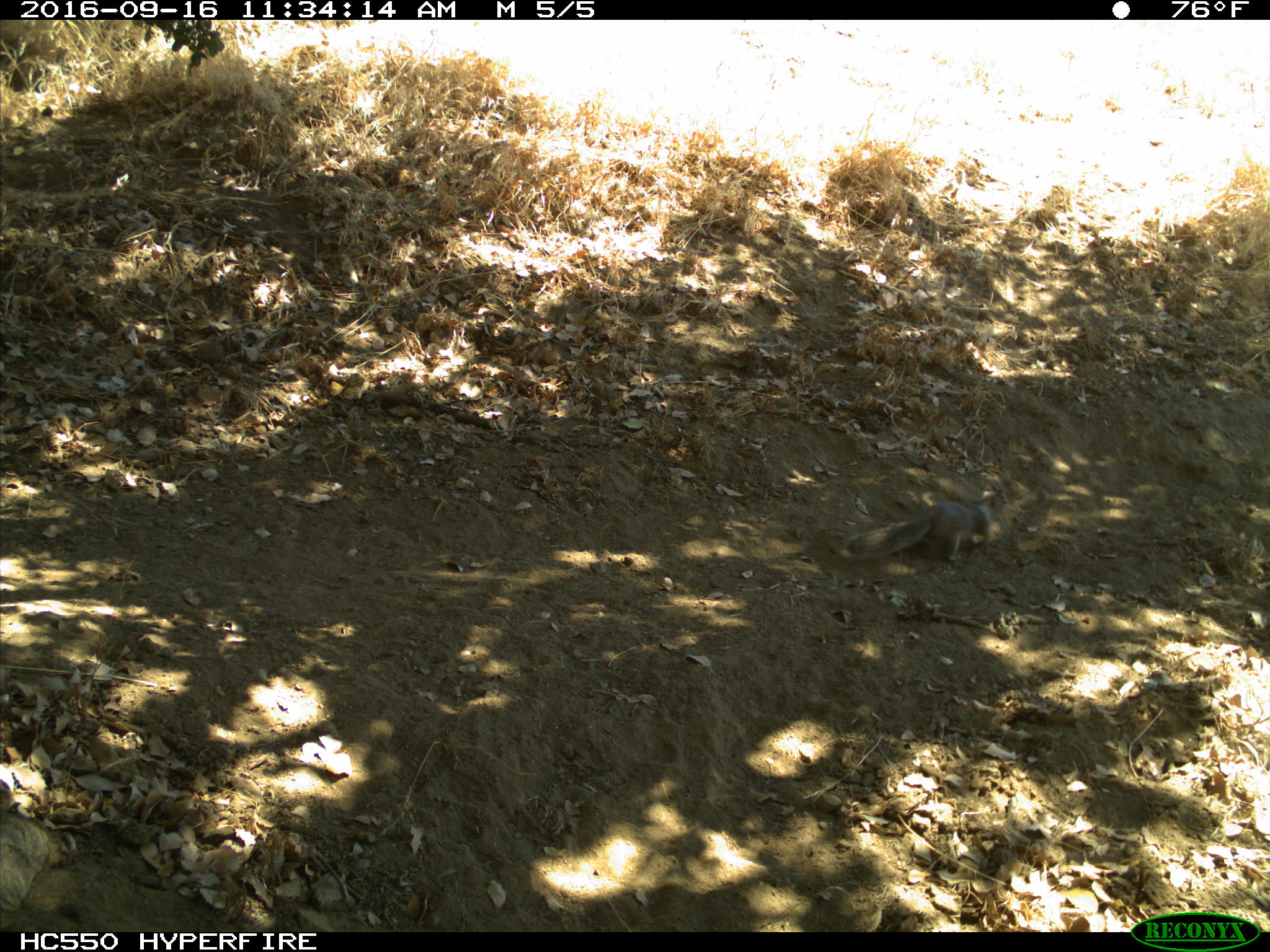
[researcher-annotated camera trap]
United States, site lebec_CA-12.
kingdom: Animalia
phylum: Chordata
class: Mammalia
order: Rodentia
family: Sciuridae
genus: Otospermophilus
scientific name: Otospermophilus beecheyi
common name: california ground squirrel